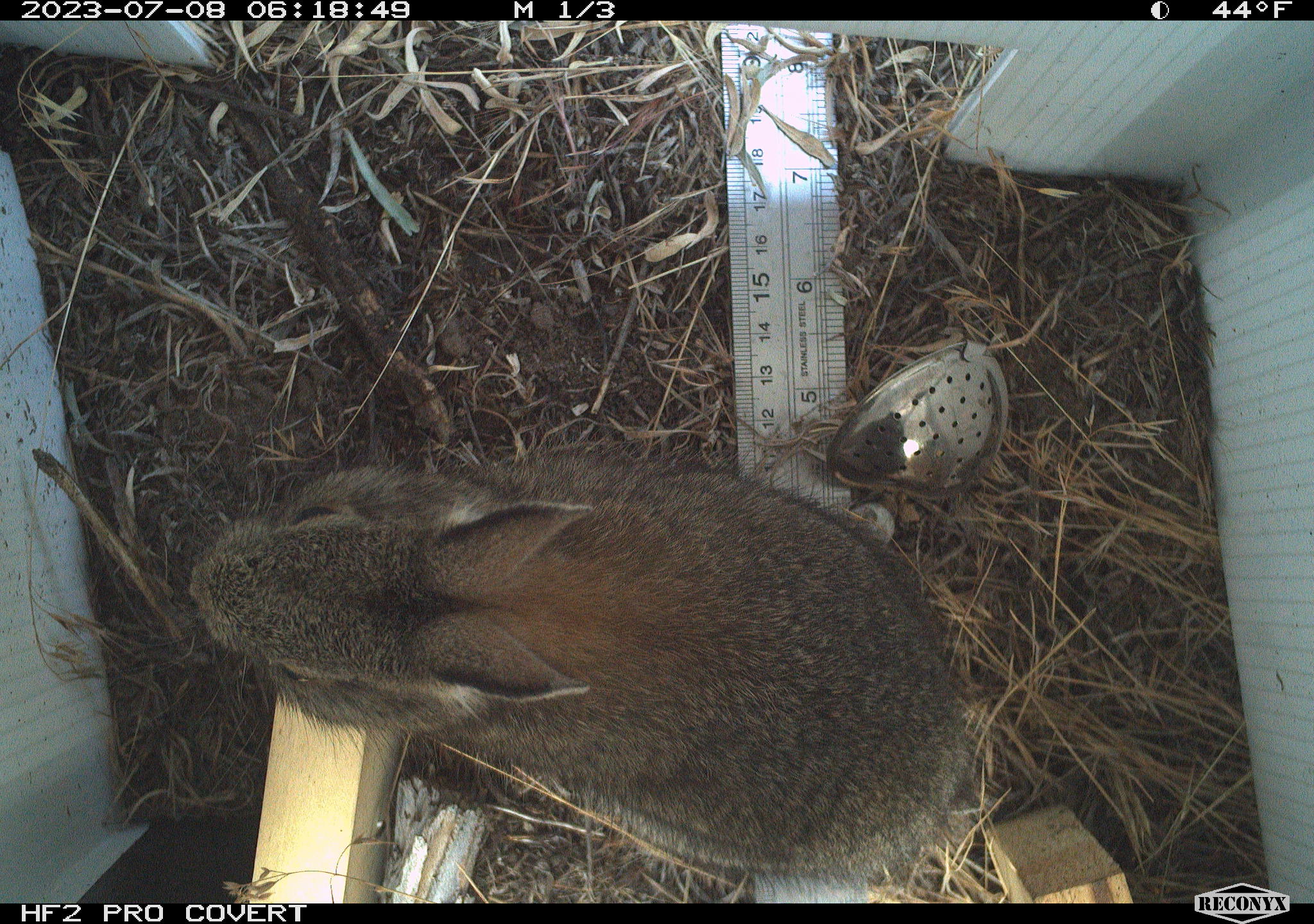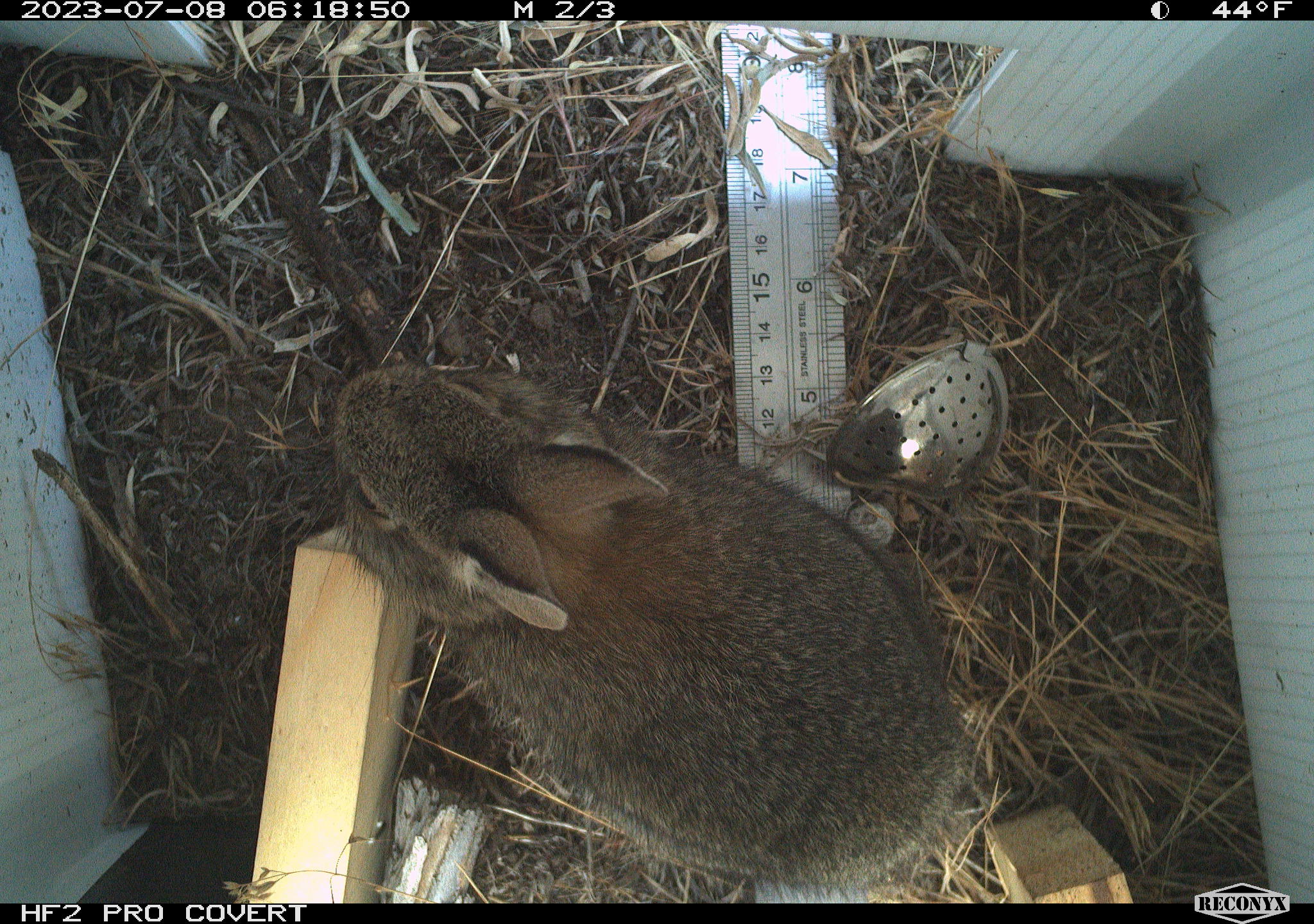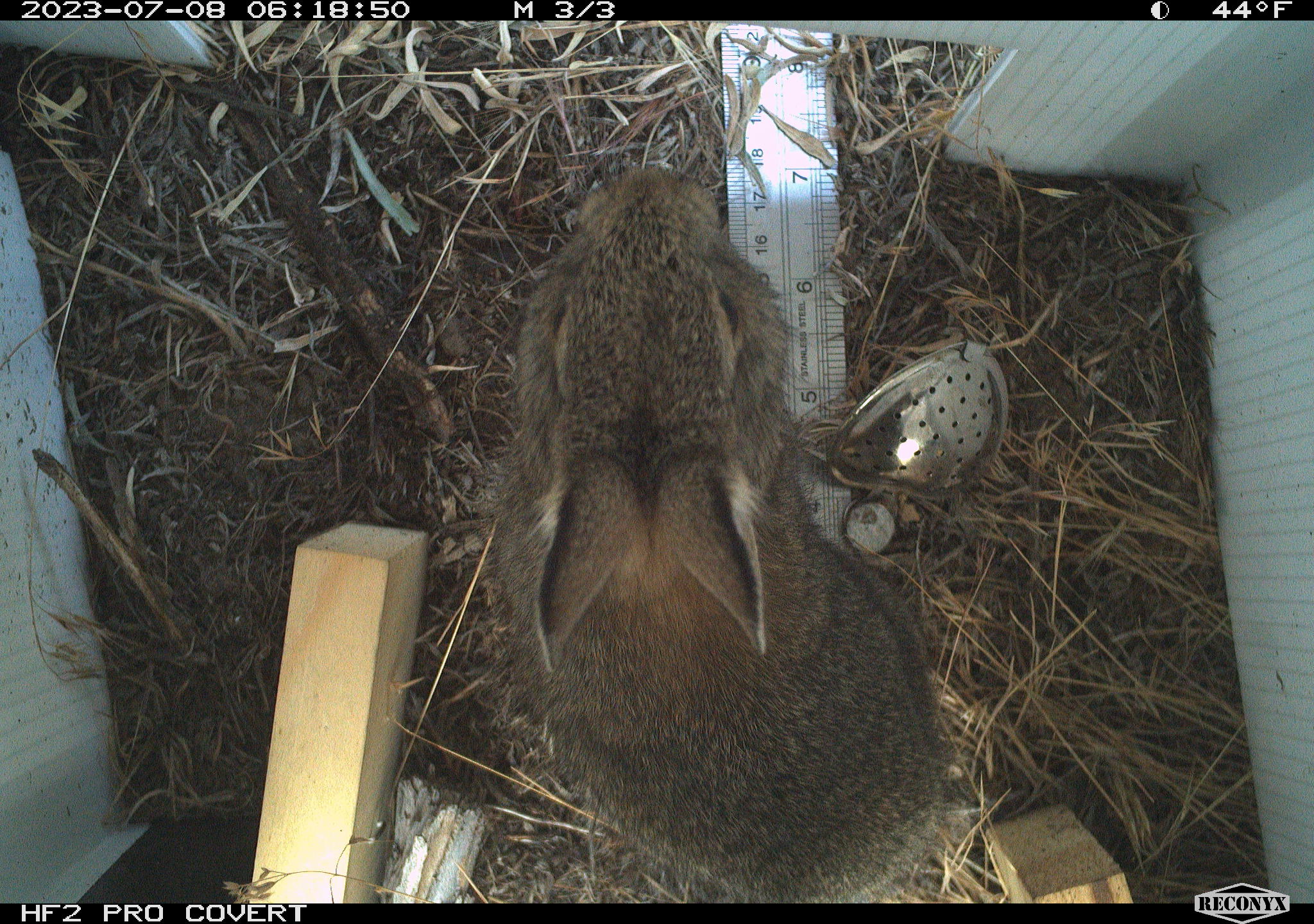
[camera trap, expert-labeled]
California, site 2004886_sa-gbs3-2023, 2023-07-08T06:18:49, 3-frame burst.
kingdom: Animalia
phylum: Chordata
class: Mammalia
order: Lagomorpha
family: Leporidae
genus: Sylvilagus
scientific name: Sylvilagus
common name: cottontail rabbits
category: sylvilagus species